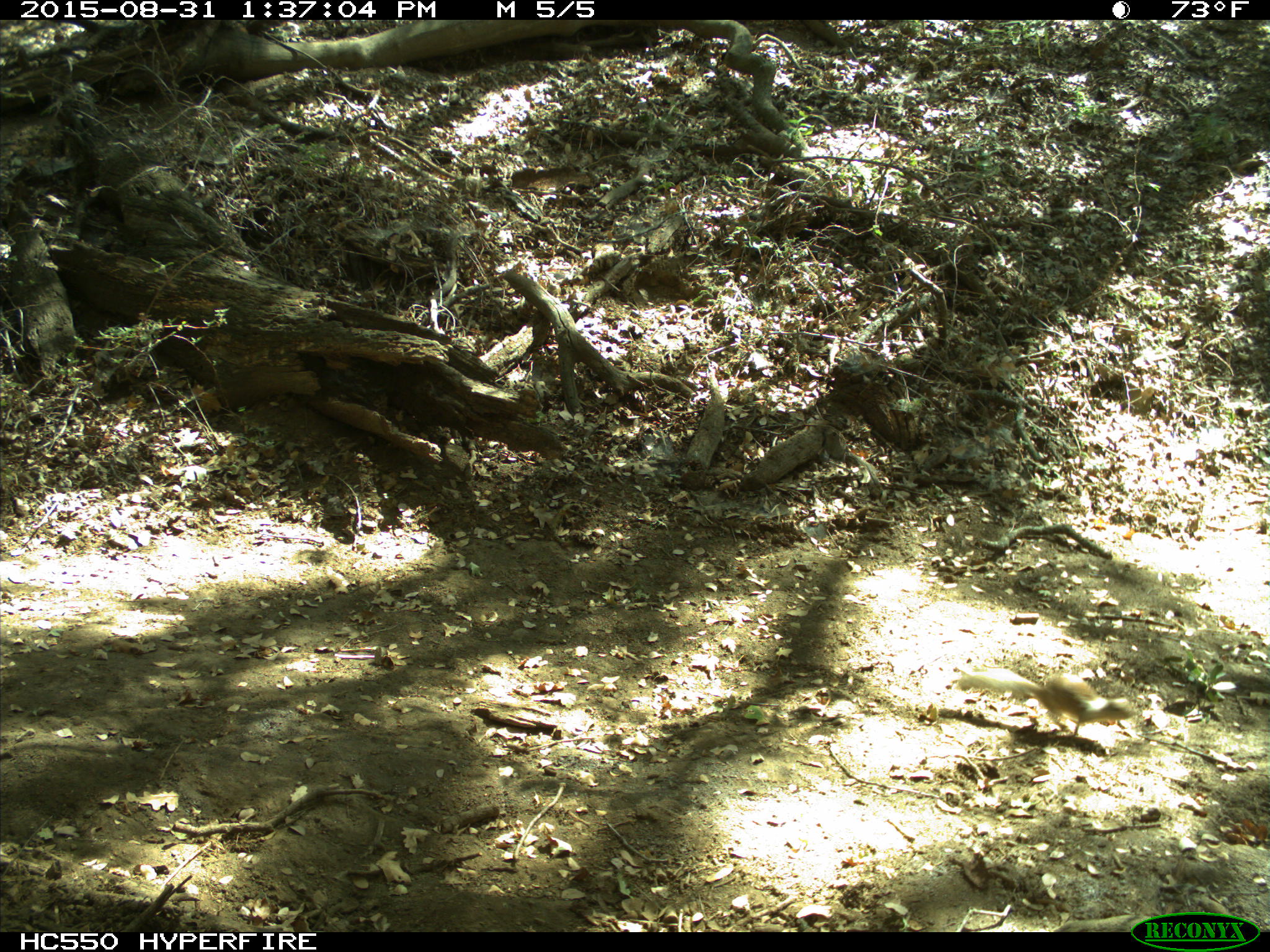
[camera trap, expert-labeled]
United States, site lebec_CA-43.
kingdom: Animalia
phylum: Chordata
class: Mammalia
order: Rodentia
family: Sciuridae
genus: Otospermophilus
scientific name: Otospermophilus beecheyi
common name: california ground squirrel